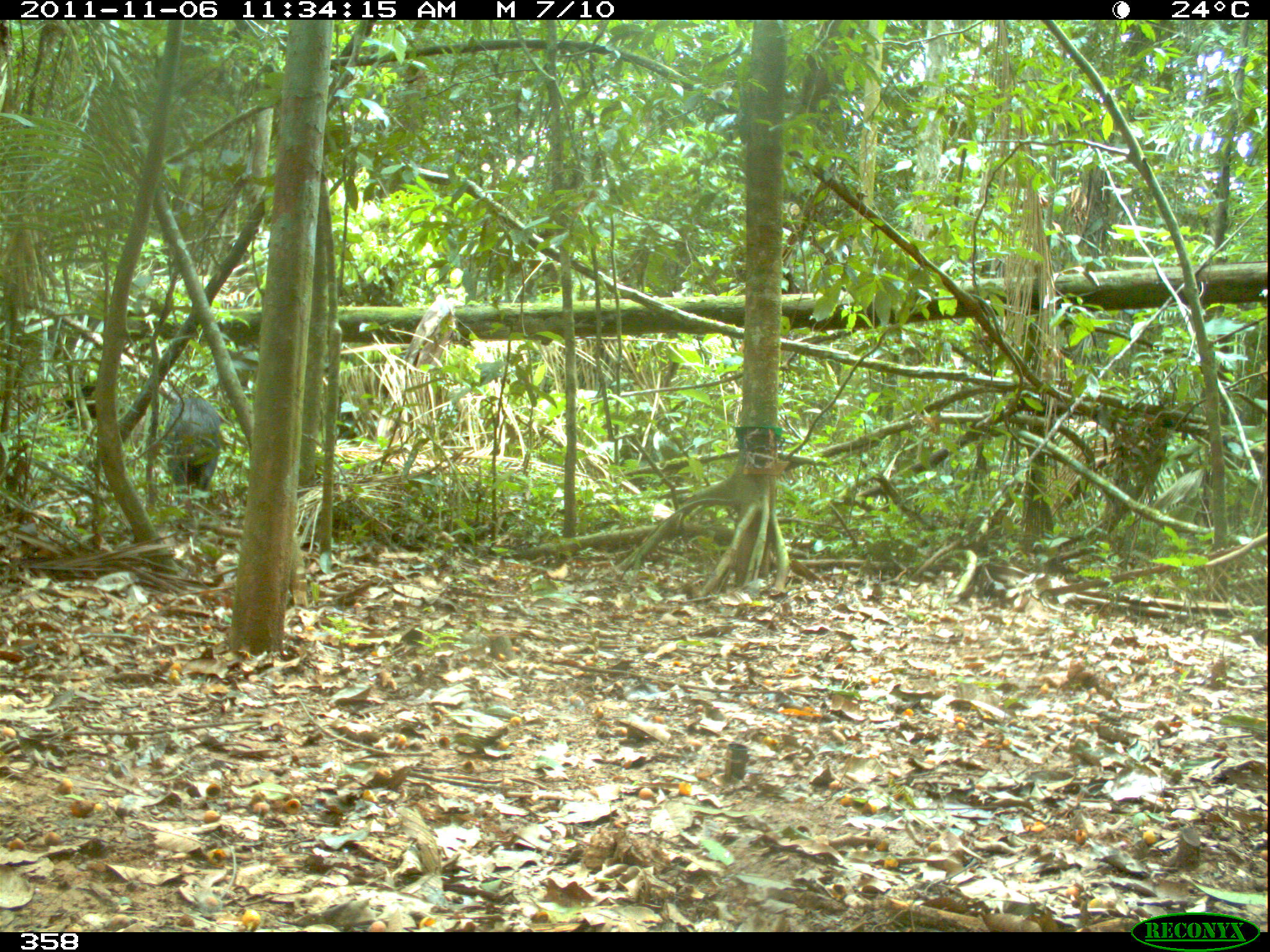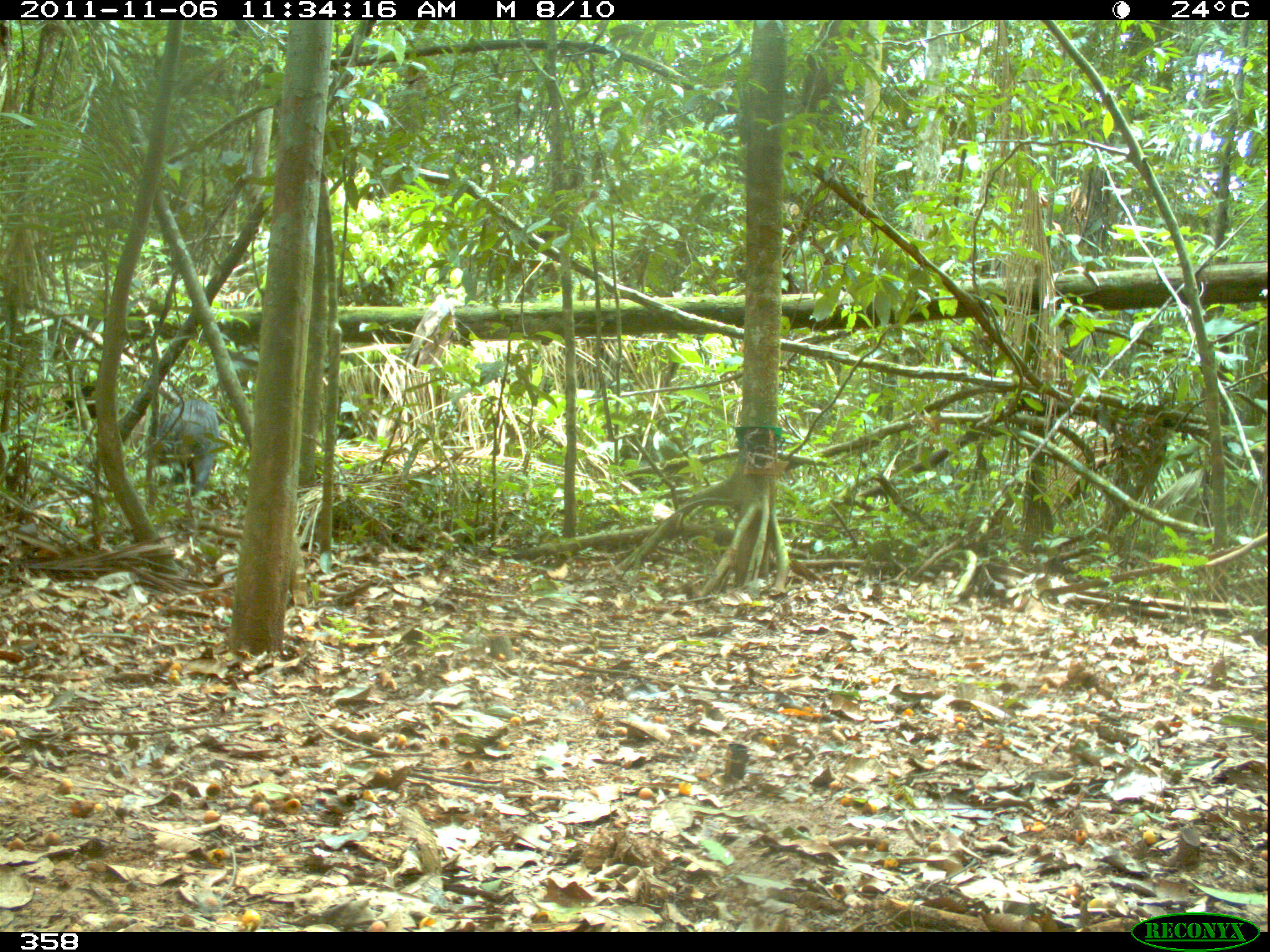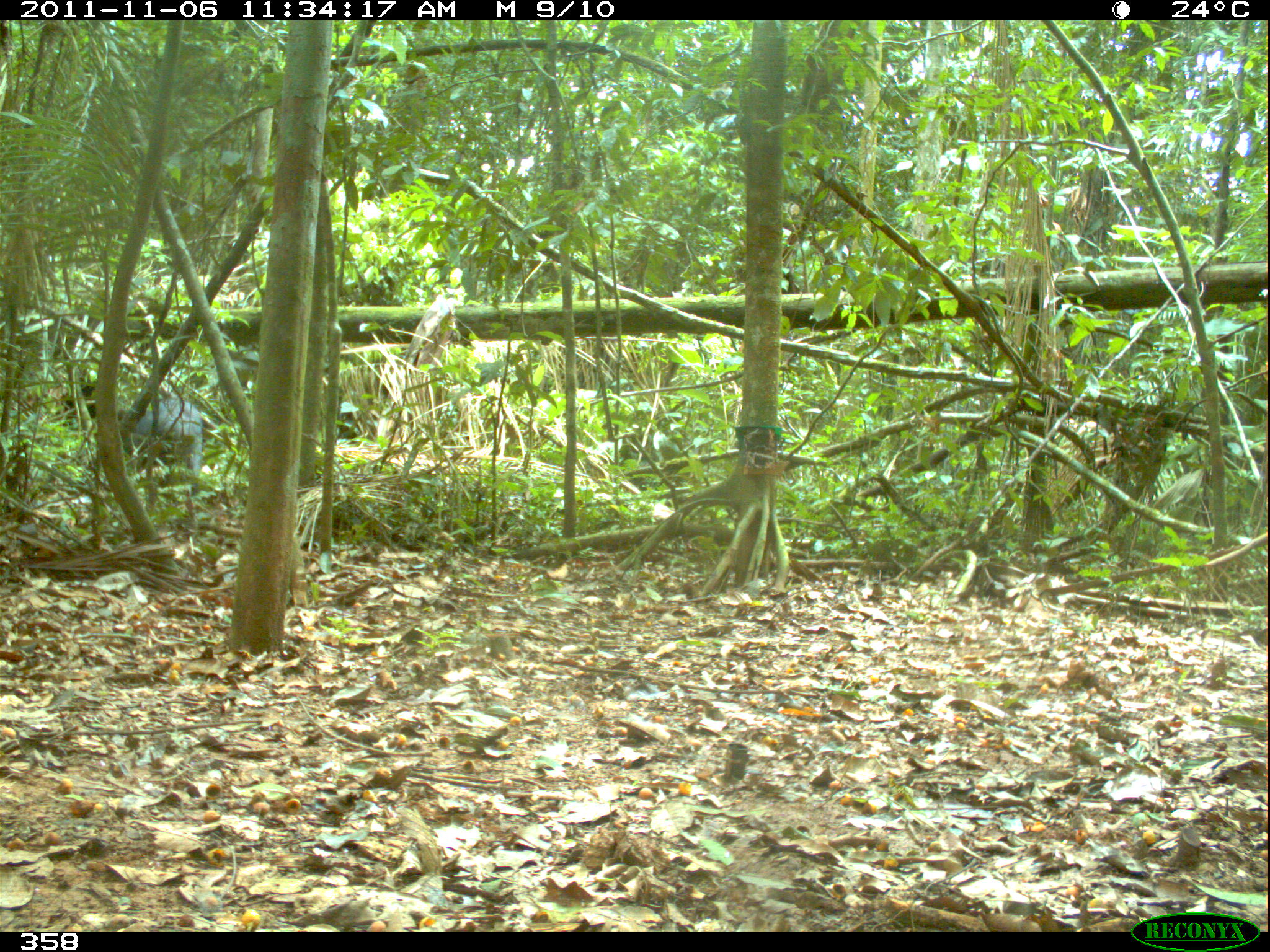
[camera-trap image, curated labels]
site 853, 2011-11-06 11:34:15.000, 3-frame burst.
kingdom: Animalia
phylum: Chordata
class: Mammalia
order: Artiodactyla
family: Tayassuidae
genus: Tayassu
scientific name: Tayassu pecari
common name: white-lipped peccary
Tayassu pecari (white-lipped peccary).